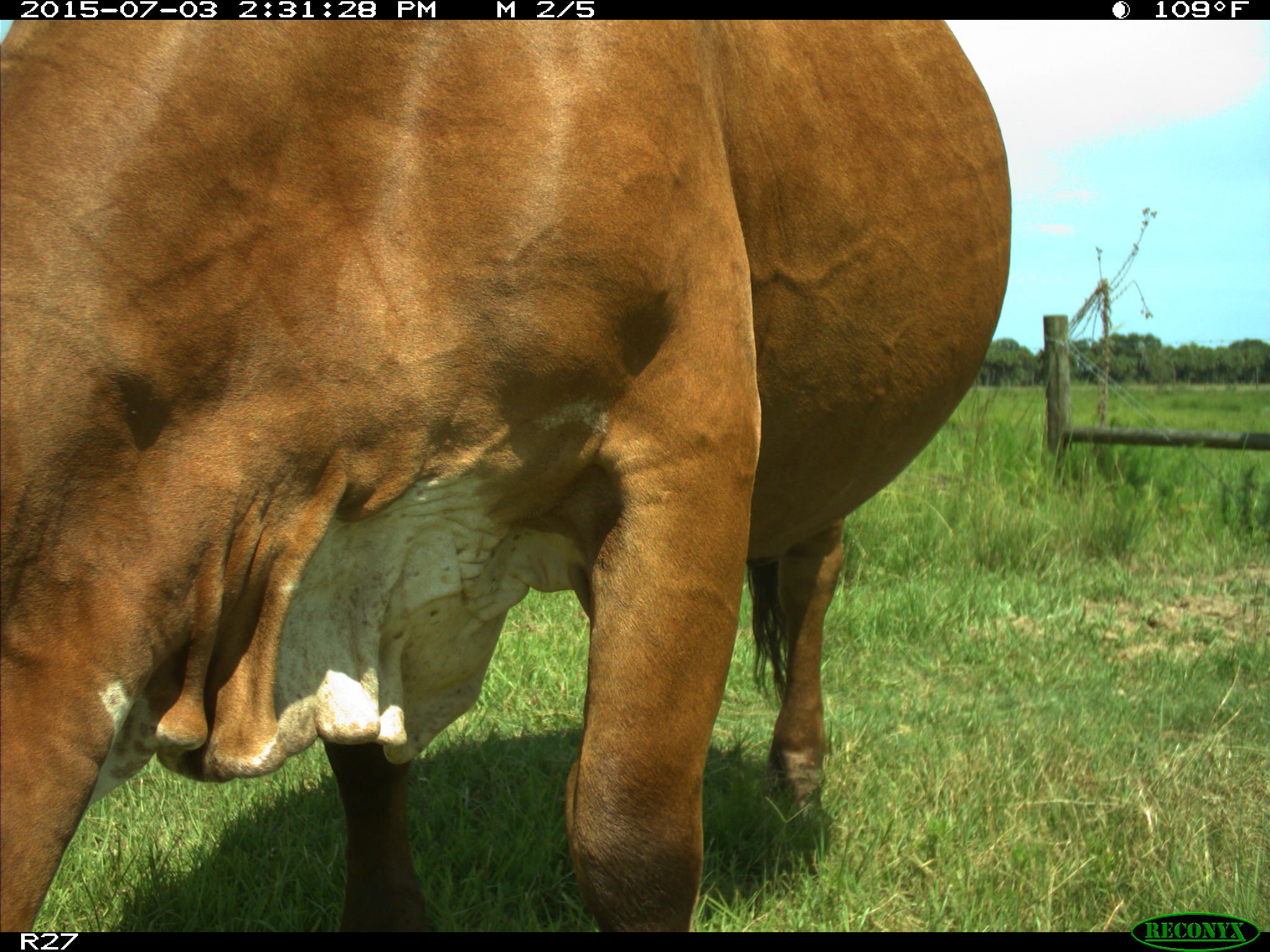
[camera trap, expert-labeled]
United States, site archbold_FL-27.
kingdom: Animalia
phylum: Chordata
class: Mammalia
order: Artiodactyla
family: Bovidae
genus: Bos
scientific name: Bos taurus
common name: domestic cow